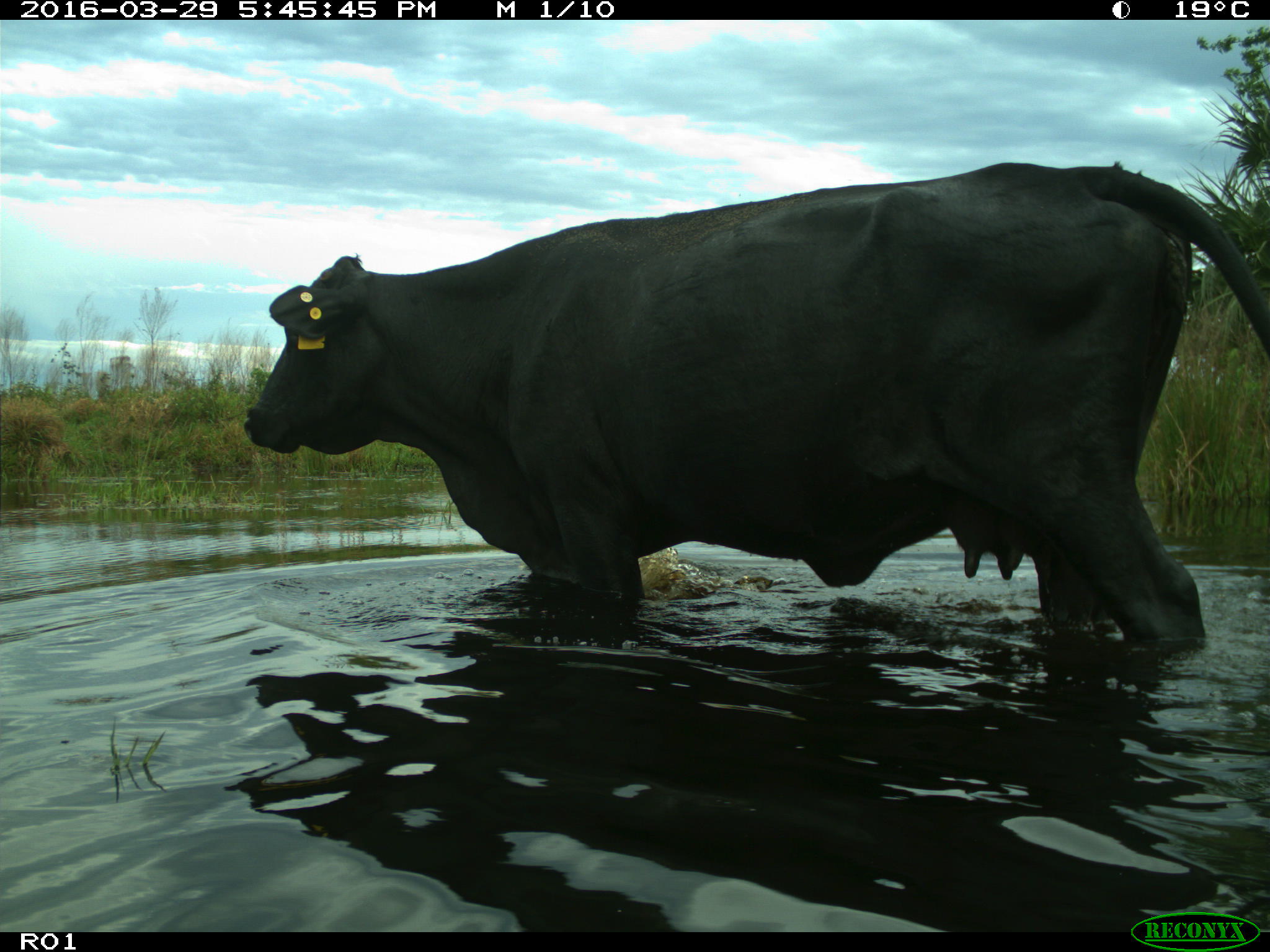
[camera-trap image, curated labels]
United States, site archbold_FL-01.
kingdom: Animalia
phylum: Chordata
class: Mammalia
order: Artiodactyla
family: Bovidae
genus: Bos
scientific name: Bos taurus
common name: domestic cow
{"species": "Bos taurus (domestic cow)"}